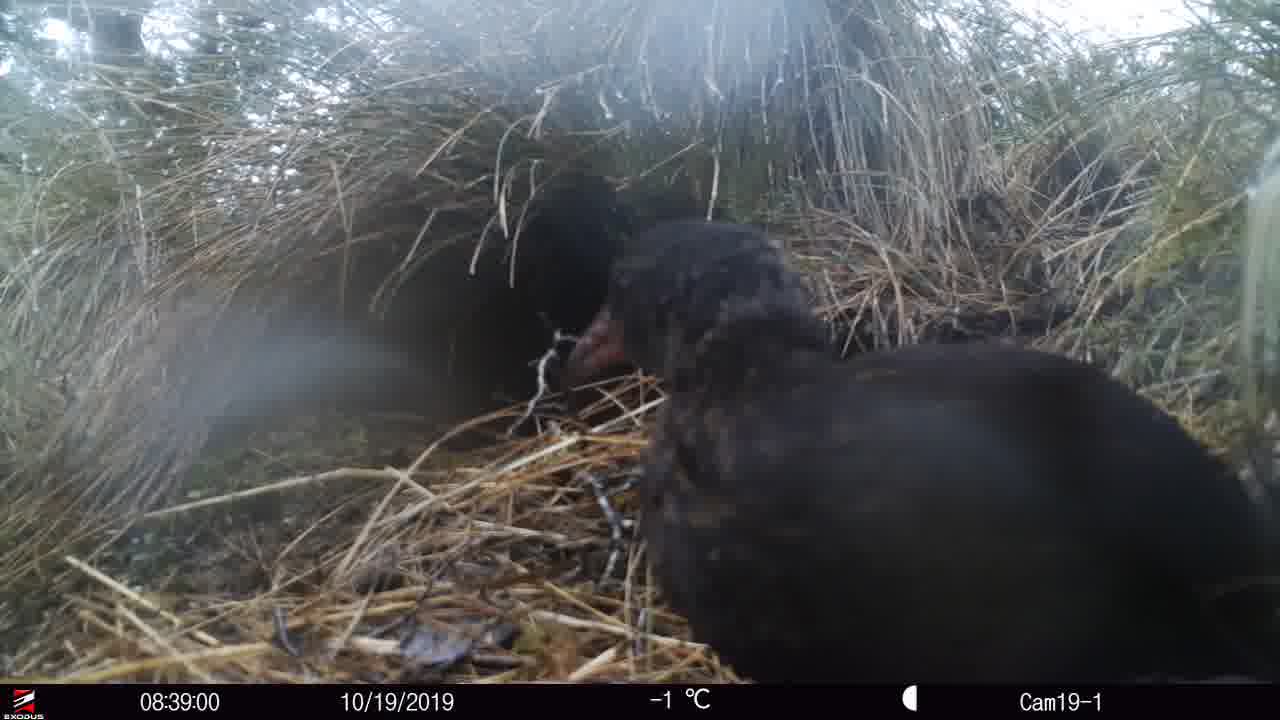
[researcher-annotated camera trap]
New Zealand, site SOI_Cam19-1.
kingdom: Animalia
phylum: Chordata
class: Aves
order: Gruiformes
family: Rallidae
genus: Gallirallus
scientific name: Gallirallus australis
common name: weka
Weka (Gallirallus australis).